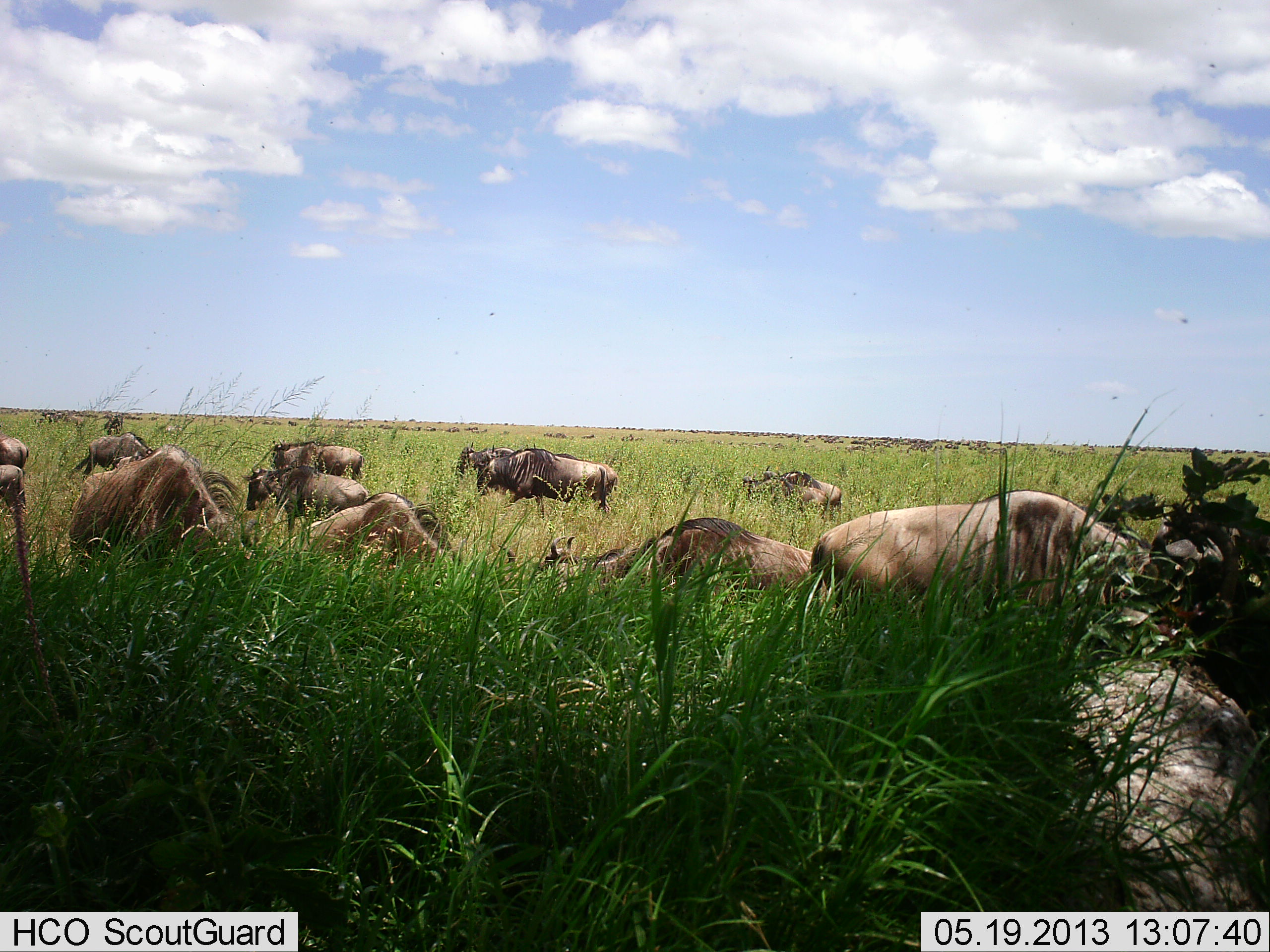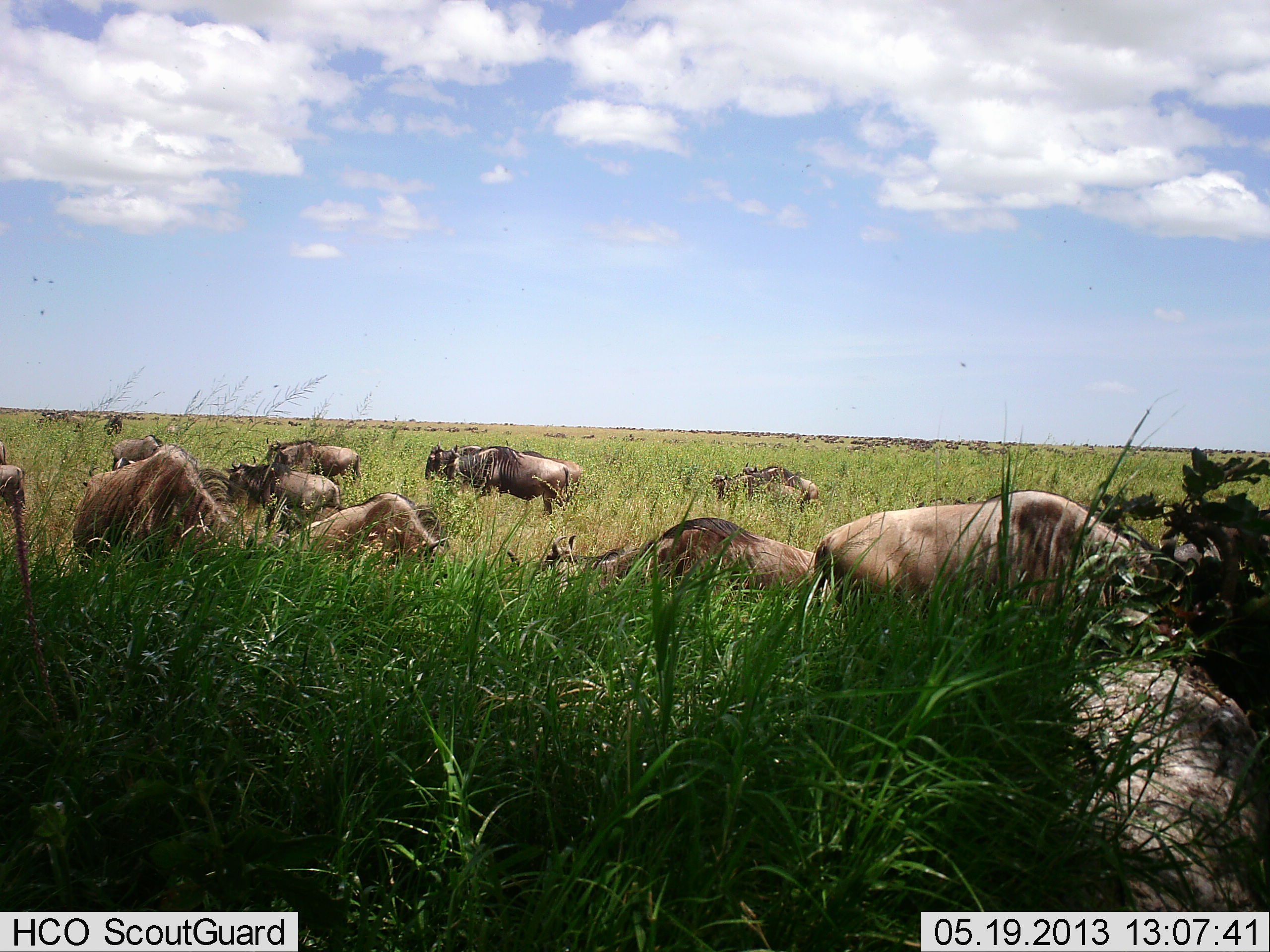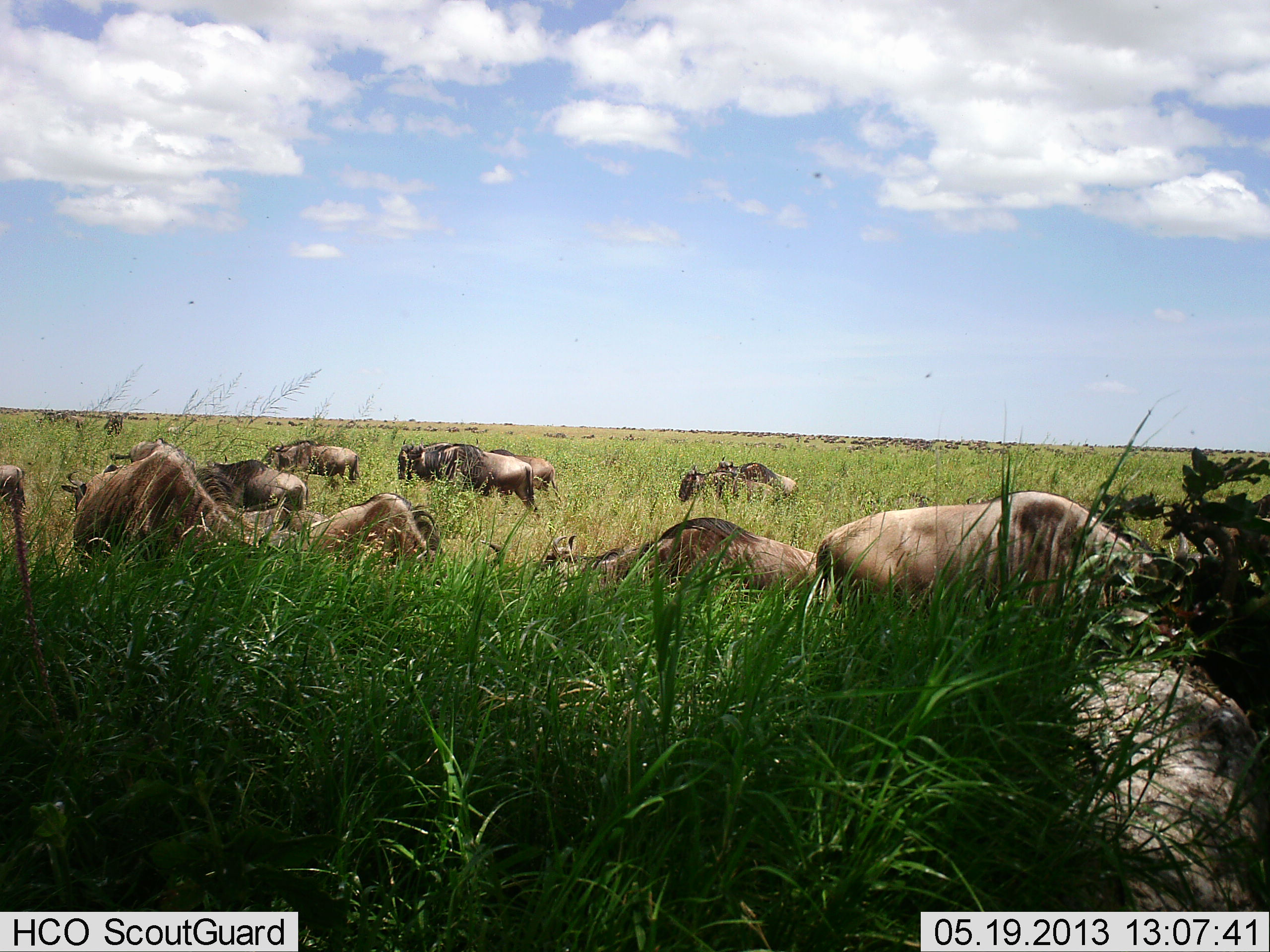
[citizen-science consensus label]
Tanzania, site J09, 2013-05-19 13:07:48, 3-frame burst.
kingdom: Animalia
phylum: Chordata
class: Mammalia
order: Artiodactyla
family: Bovidae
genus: Connochaetes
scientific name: Connochaetes taurinus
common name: blue wildebeest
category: wildebeest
Wildebeest (blue wildebeest) (Connochaetes taurinus), count 11-50. Behavior (volunteer vote fractions): standing 30%, resting 40%, moving 60%, interacting 0%. Young present (vote fraction): 0%. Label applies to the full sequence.